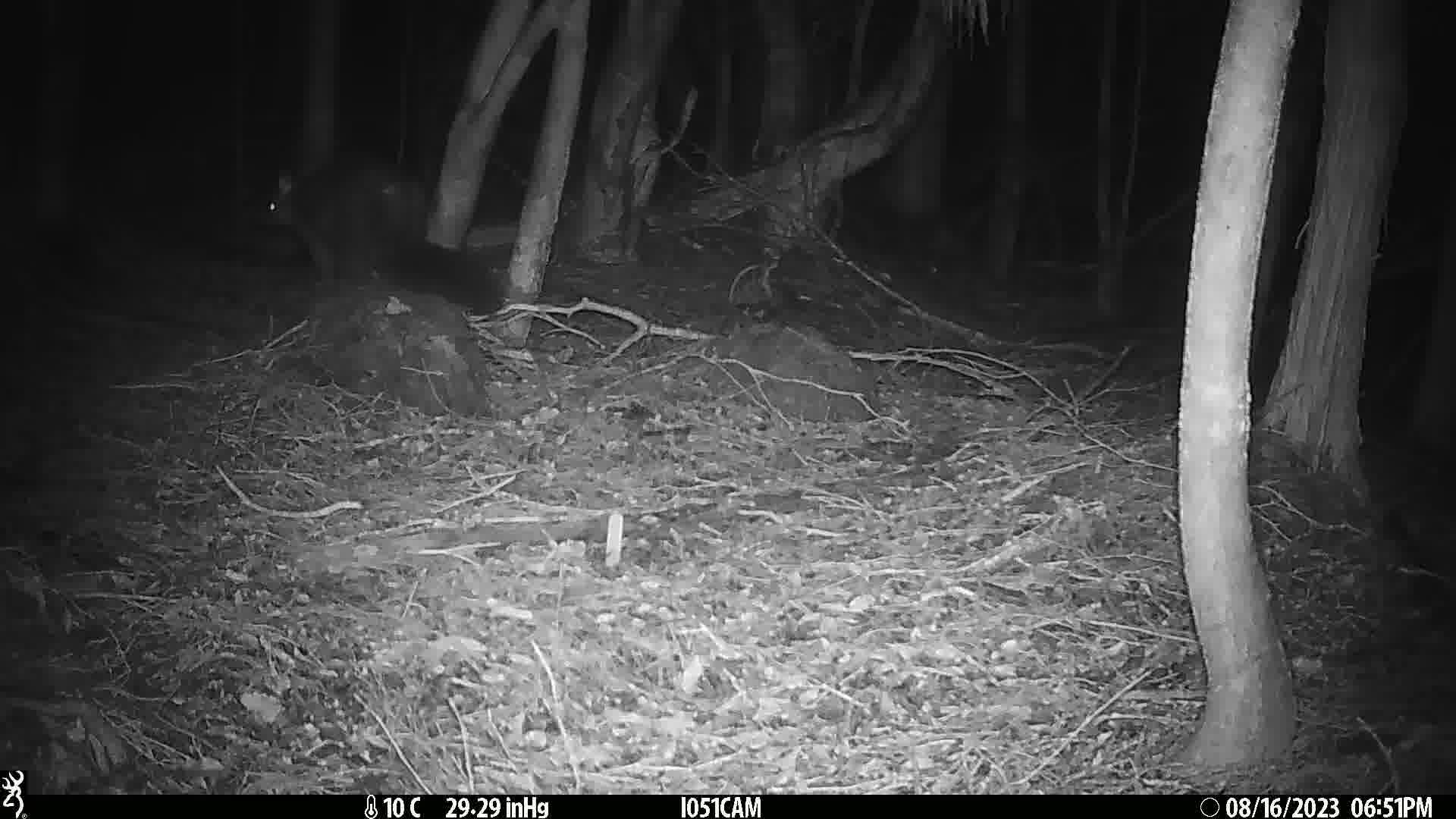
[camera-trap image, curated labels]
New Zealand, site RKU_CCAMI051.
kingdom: Animalia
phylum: Chordata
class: Mammalia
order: Diprotodontia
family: Phalangeridae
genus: Trichosurus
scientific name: Trichosurus vulpecula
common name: common brushtail possum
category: possum